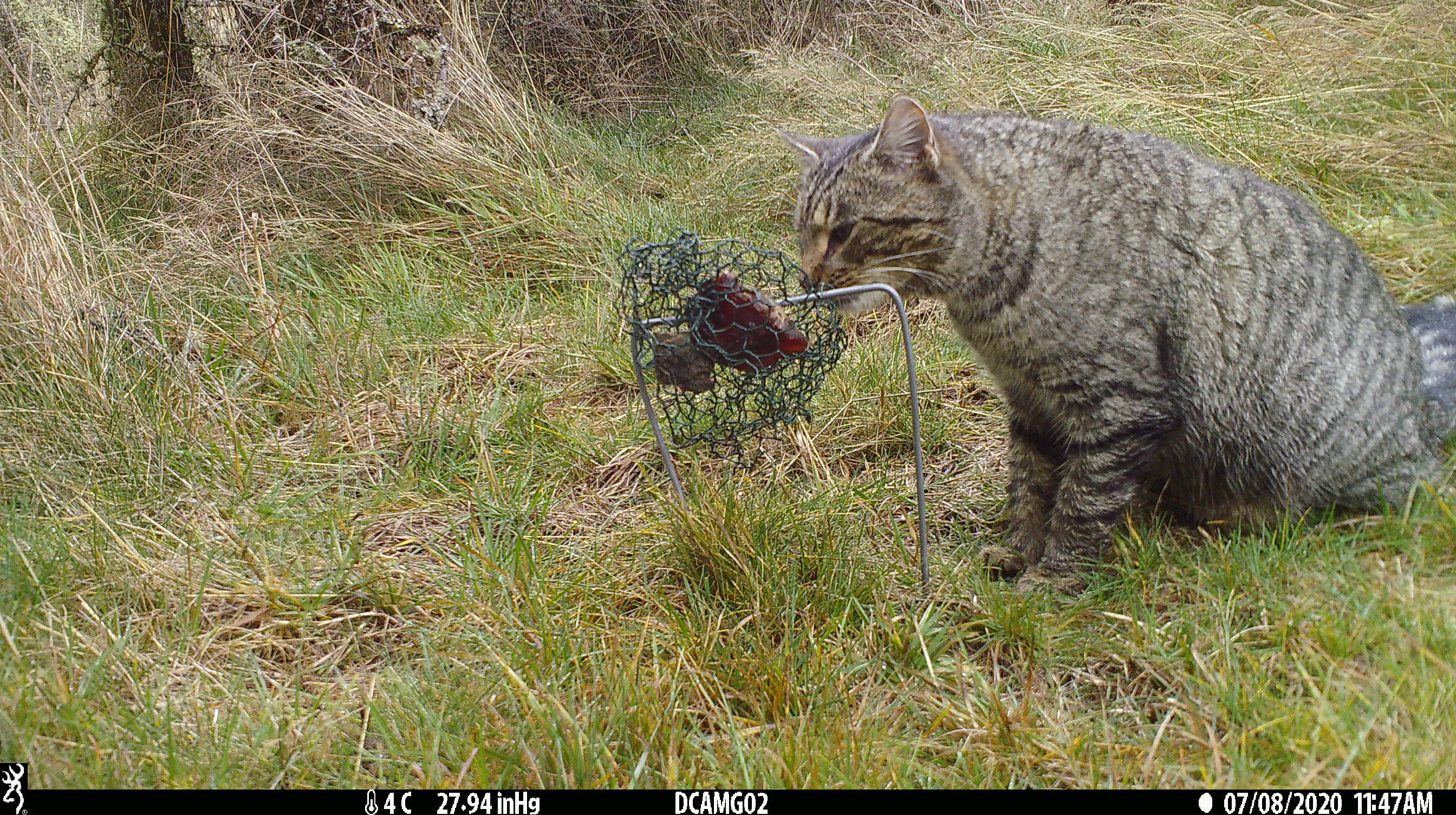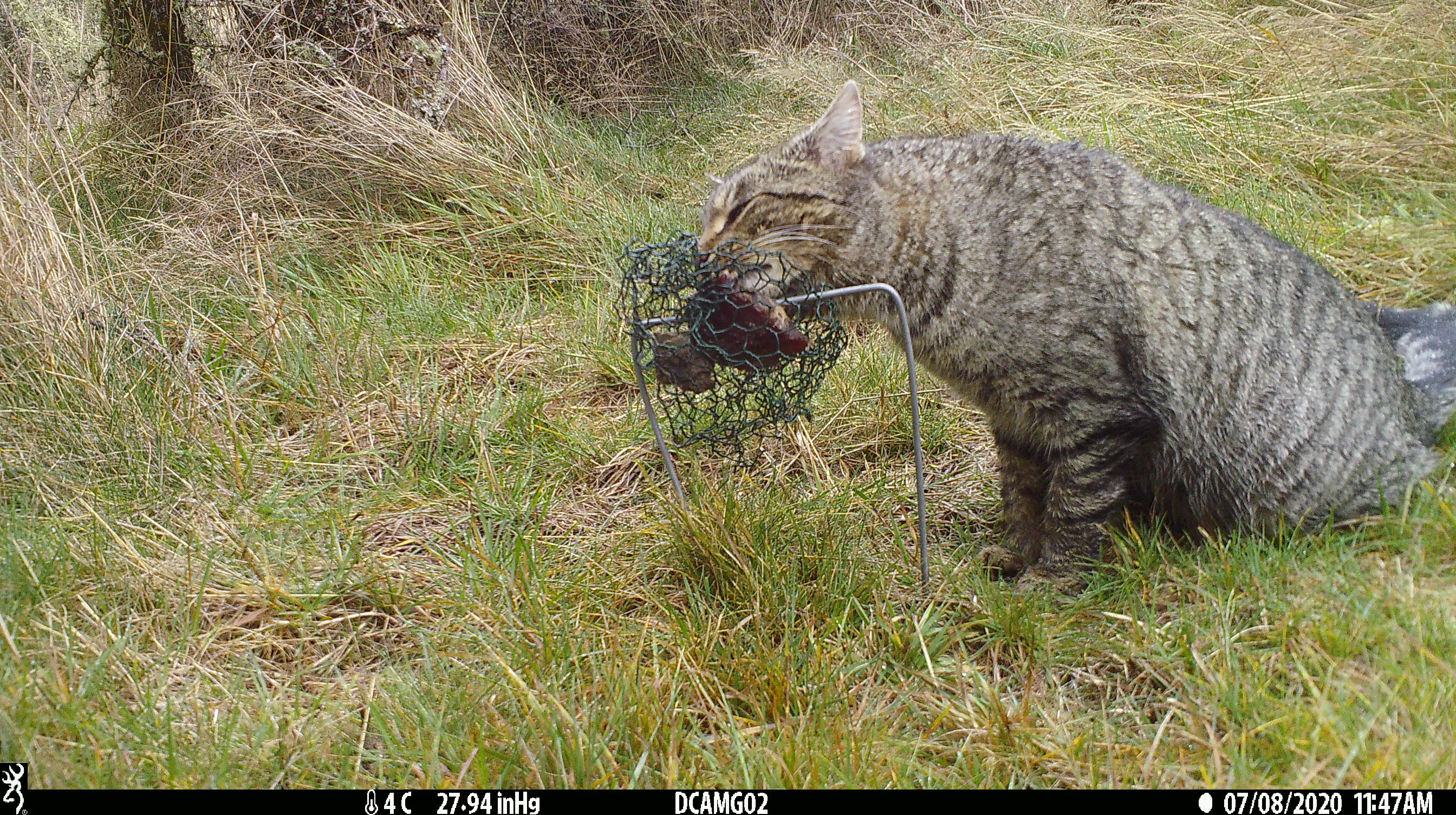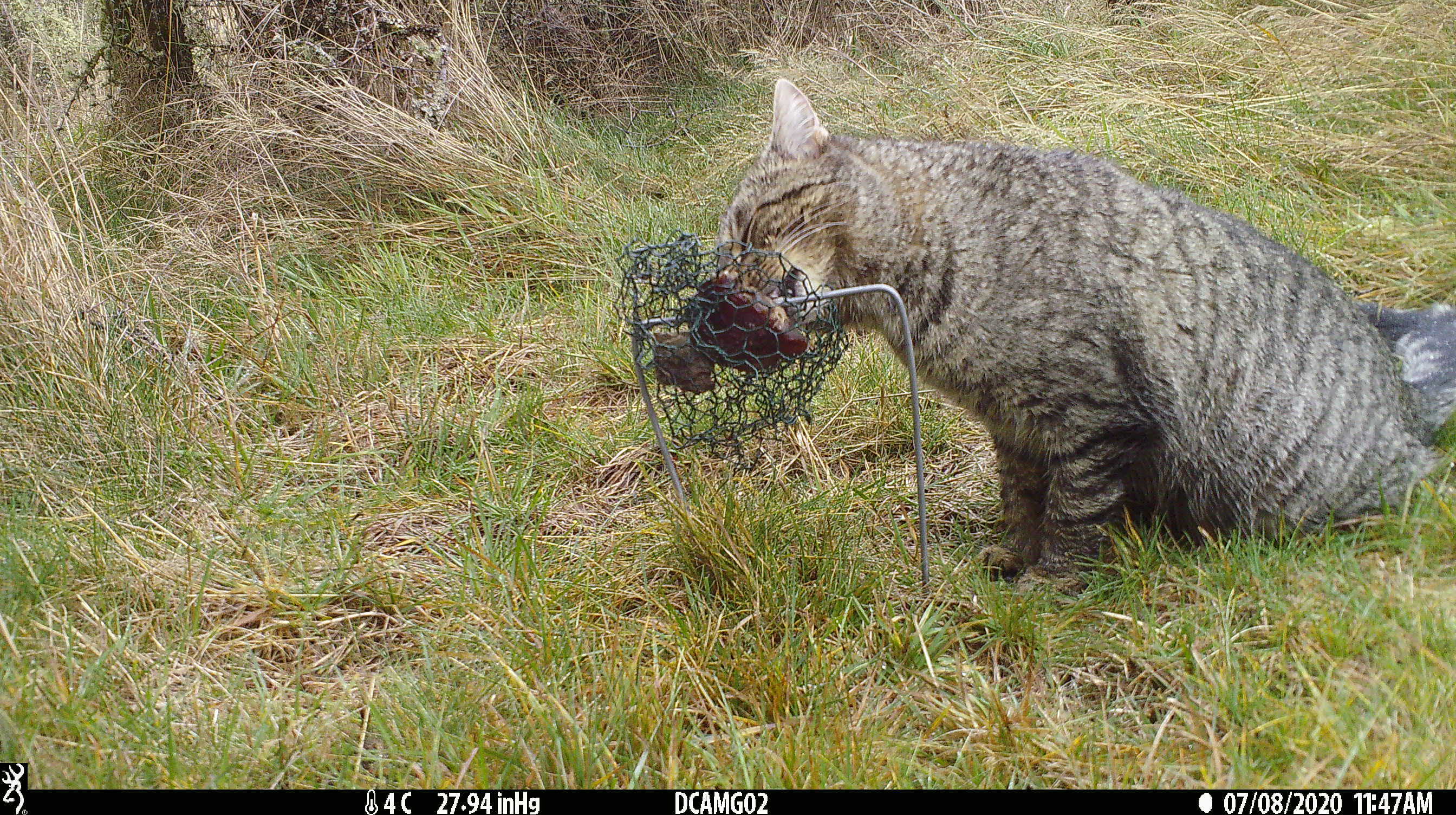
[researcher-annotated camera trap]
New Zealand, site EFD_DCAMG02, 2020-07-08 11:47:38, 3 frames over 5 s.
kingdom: Animalia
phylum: Chordata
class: Mammalia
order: Carnivora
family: Felidae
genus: Felis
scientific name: Felis catus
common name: domestic cat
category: cat